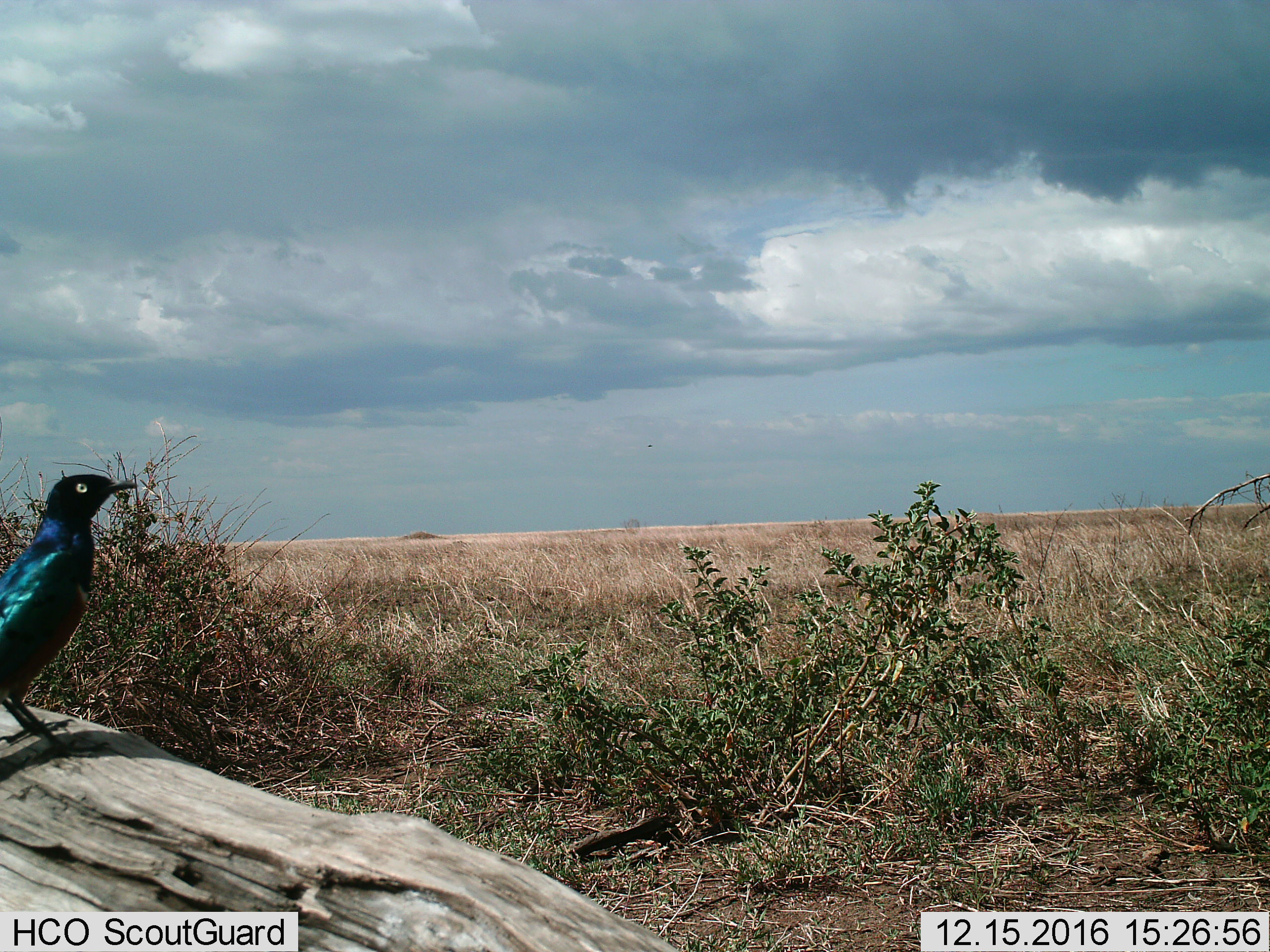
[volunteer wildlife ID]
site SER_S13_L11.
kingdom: Animalia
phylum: Chordata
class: Aves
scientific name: Aves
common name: bird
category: birdother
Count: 1.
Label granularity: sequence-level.